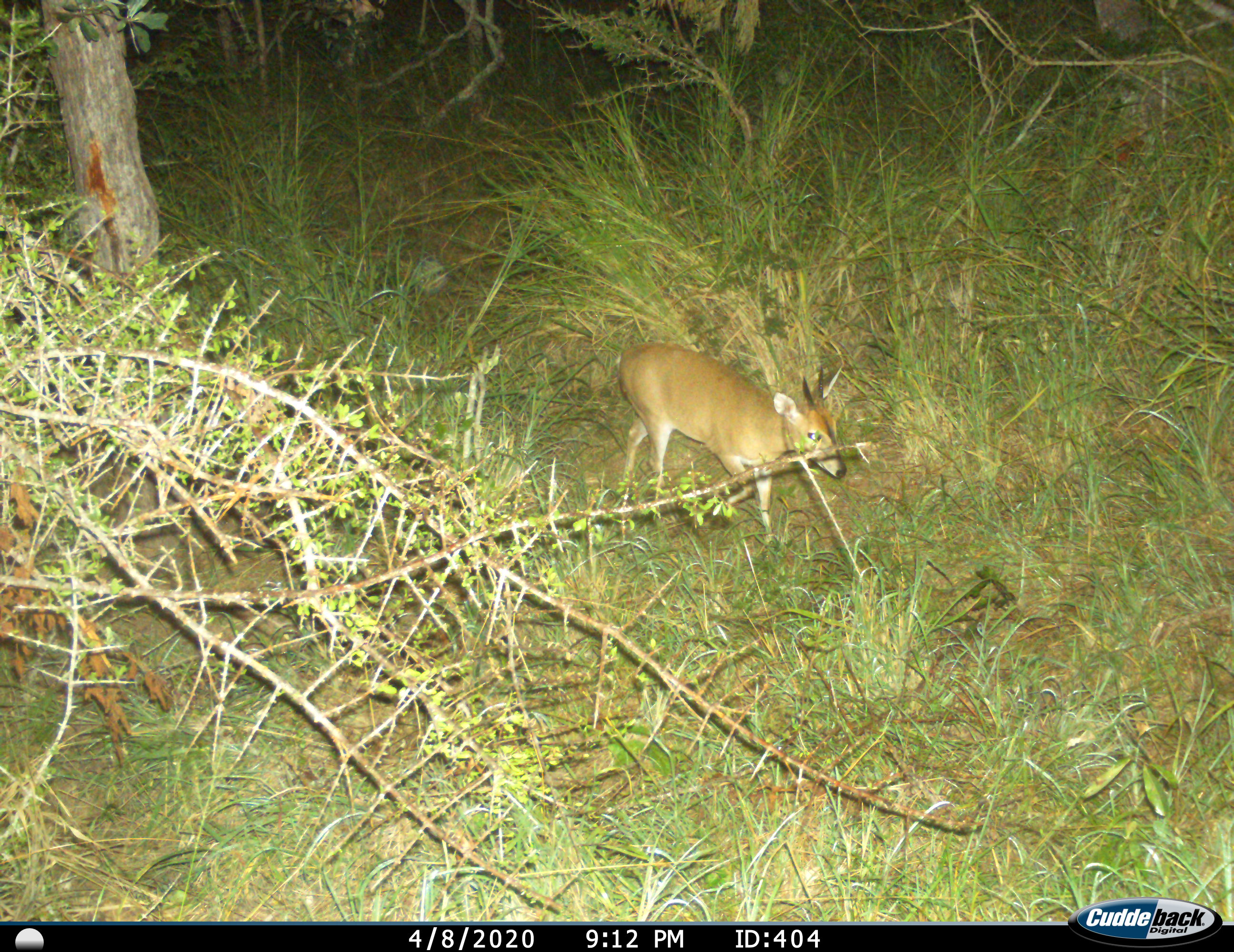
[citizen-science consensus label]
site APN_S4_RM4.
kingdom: Animalia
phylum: Chordata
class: Mammalia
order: Artiodactyla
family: Bovidae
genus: Sylvicapra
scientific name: Sylvicapra grimmia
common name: common duiker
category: duikercommongrey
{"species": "duikercommongrey (common duiker) (Sylvicapra grimmia)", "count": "1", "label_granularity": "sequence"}